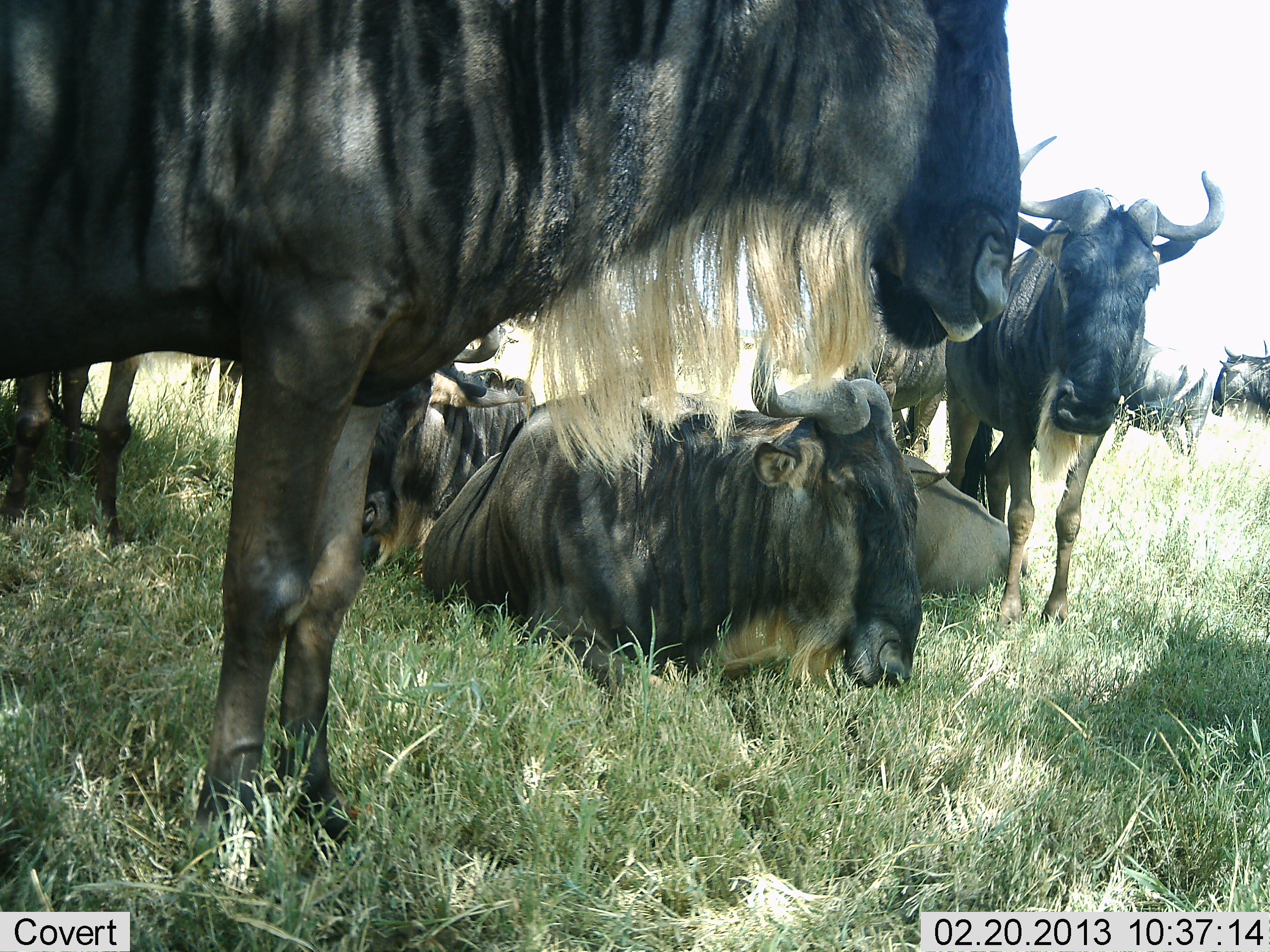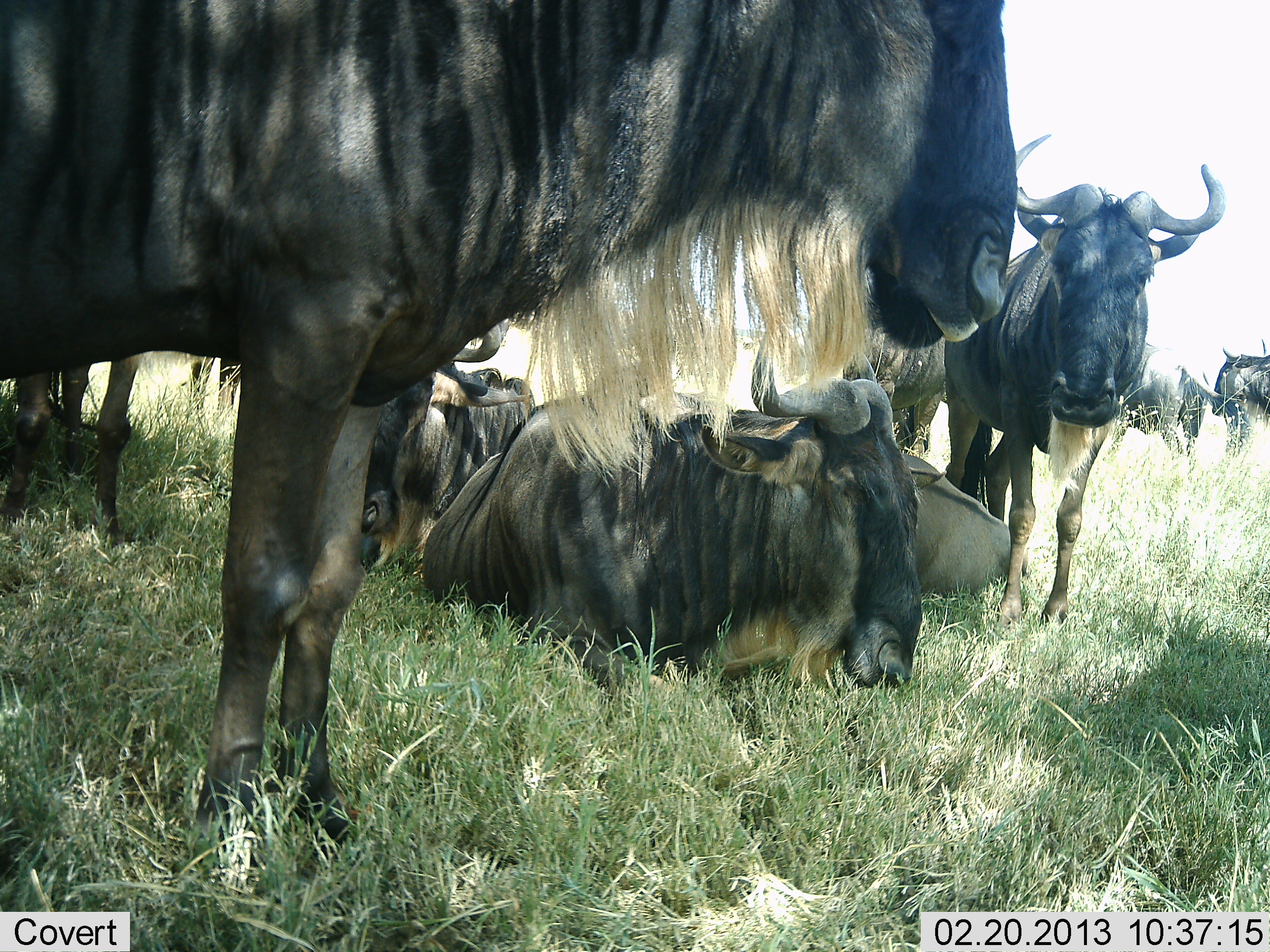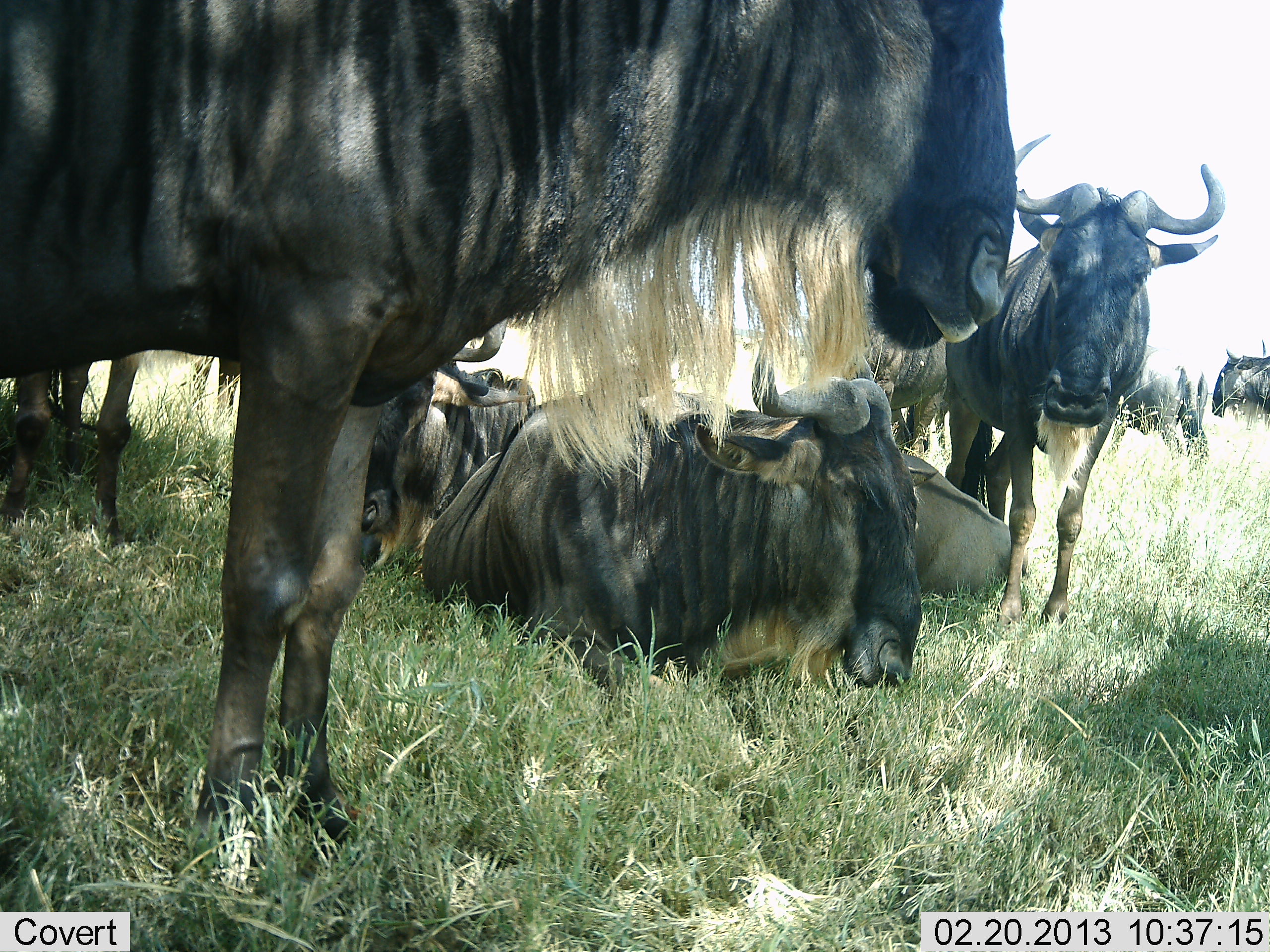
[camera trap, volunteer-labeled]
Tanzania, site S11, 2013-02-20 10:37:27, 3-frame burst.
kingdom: Animalia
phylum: Chordata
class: Mammalia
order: Artiodactyla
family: Bovidae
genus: Connochaetes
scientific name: Connochaetes taurinus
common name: blue wildebeest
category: wildebeest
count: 9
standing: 85%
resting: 96%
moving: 12%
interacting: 4%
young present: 0%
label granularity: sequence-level